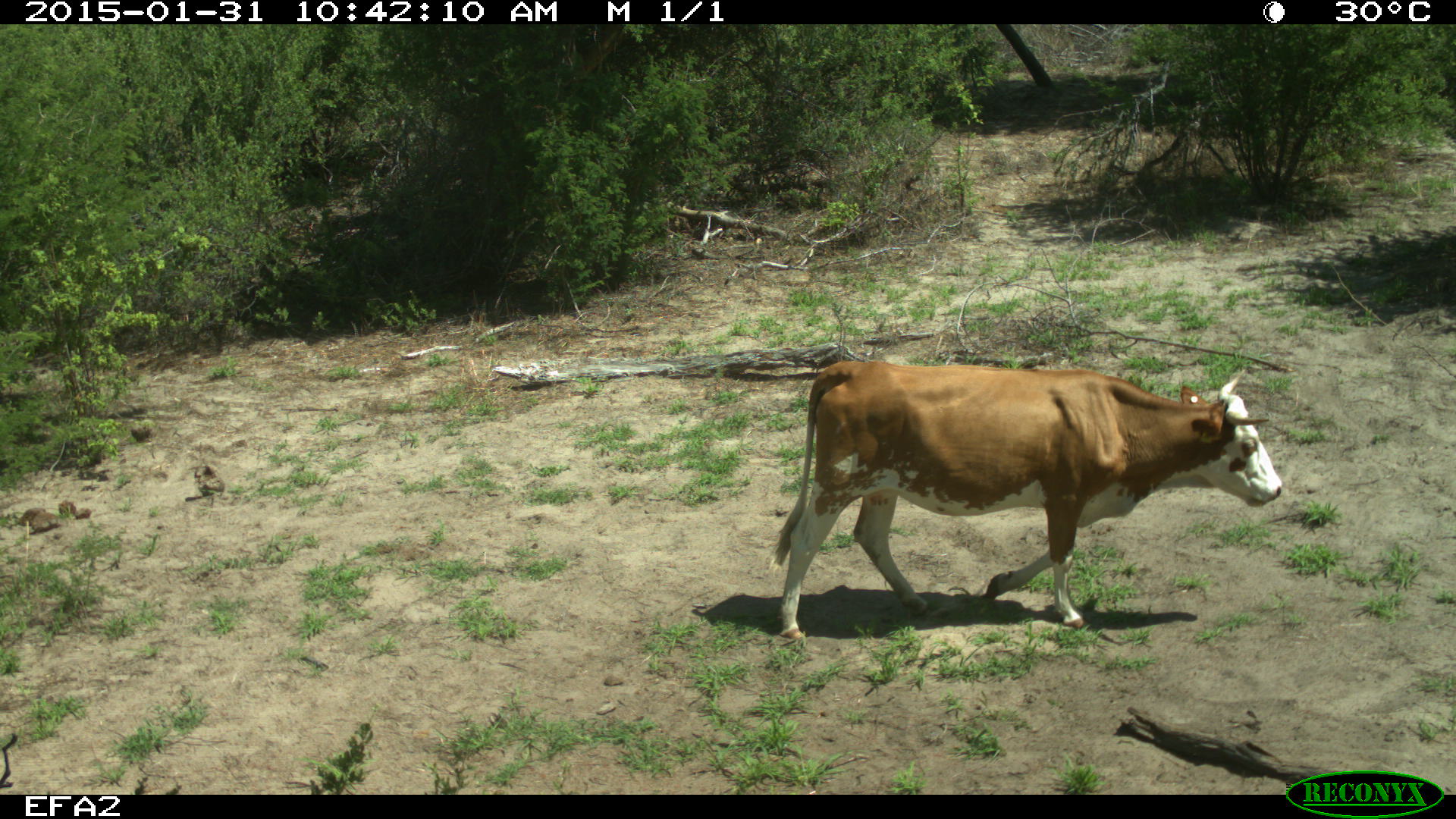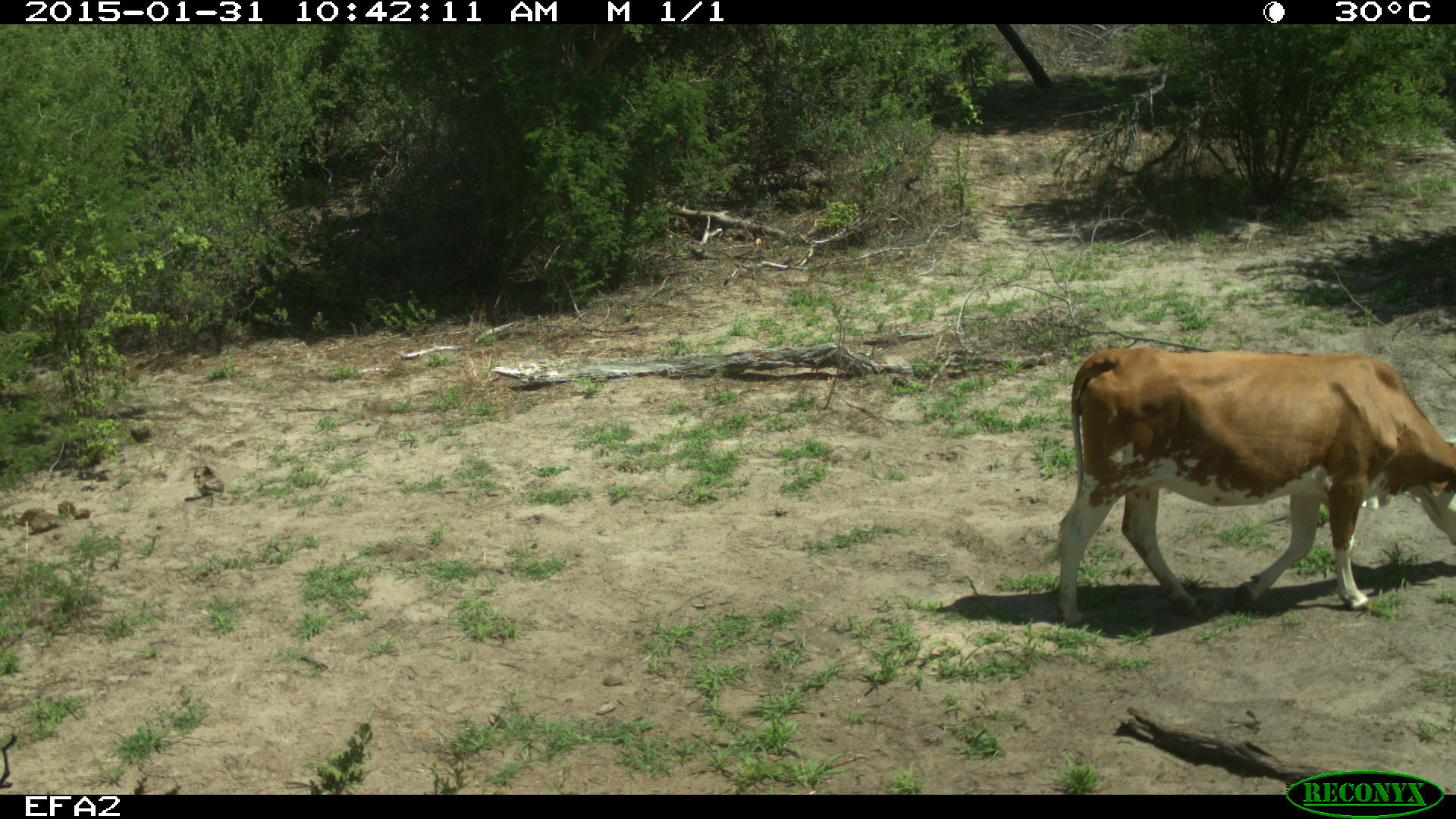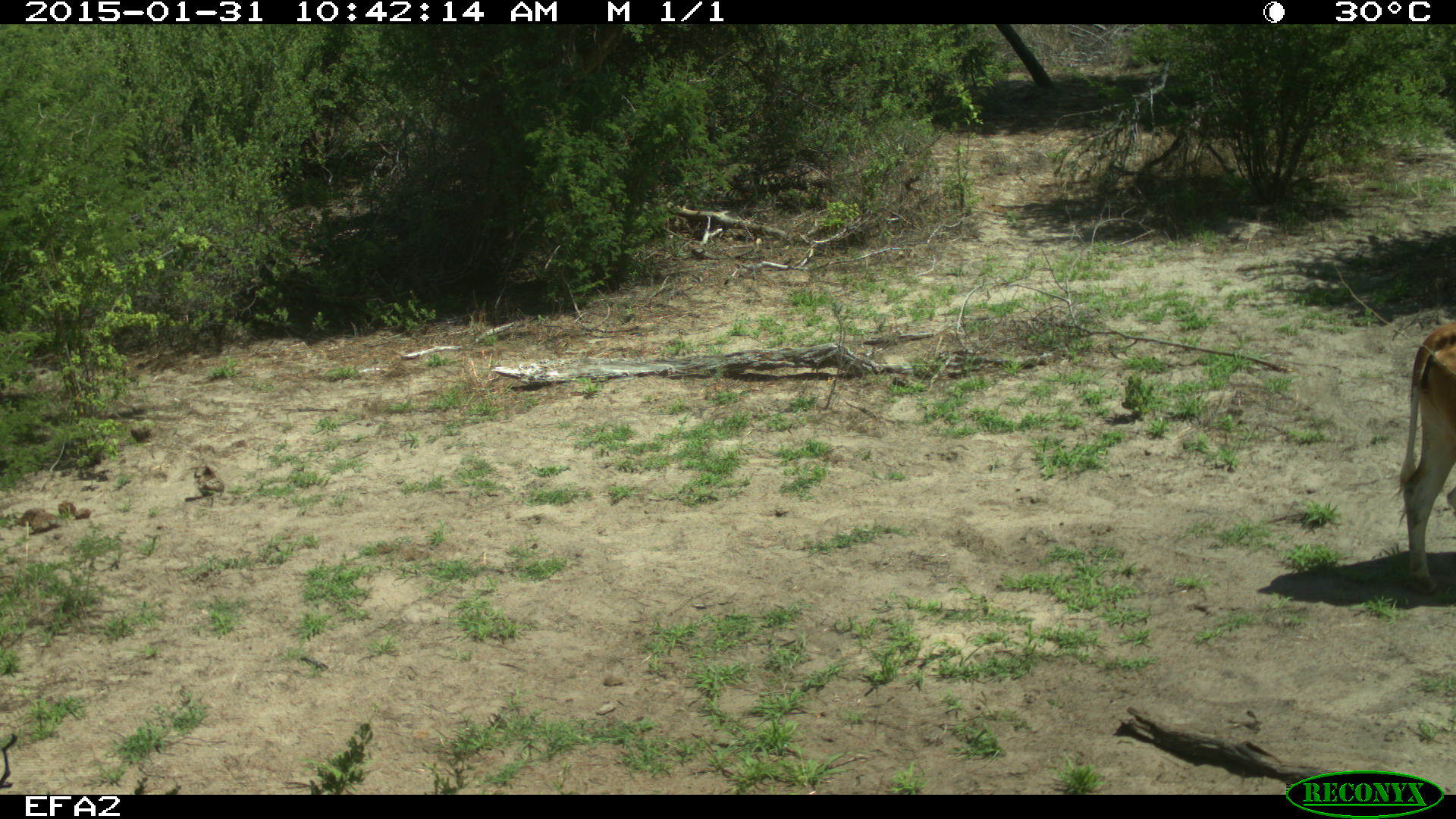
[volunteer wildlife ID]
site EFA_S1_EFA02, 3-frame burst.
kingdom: Animalia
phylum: Chordata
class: Mammalia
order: Artiodactyla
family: Bovidae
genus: Bos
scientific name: Bos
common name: cattle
Cattle (Bos), count 1. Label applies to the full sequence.